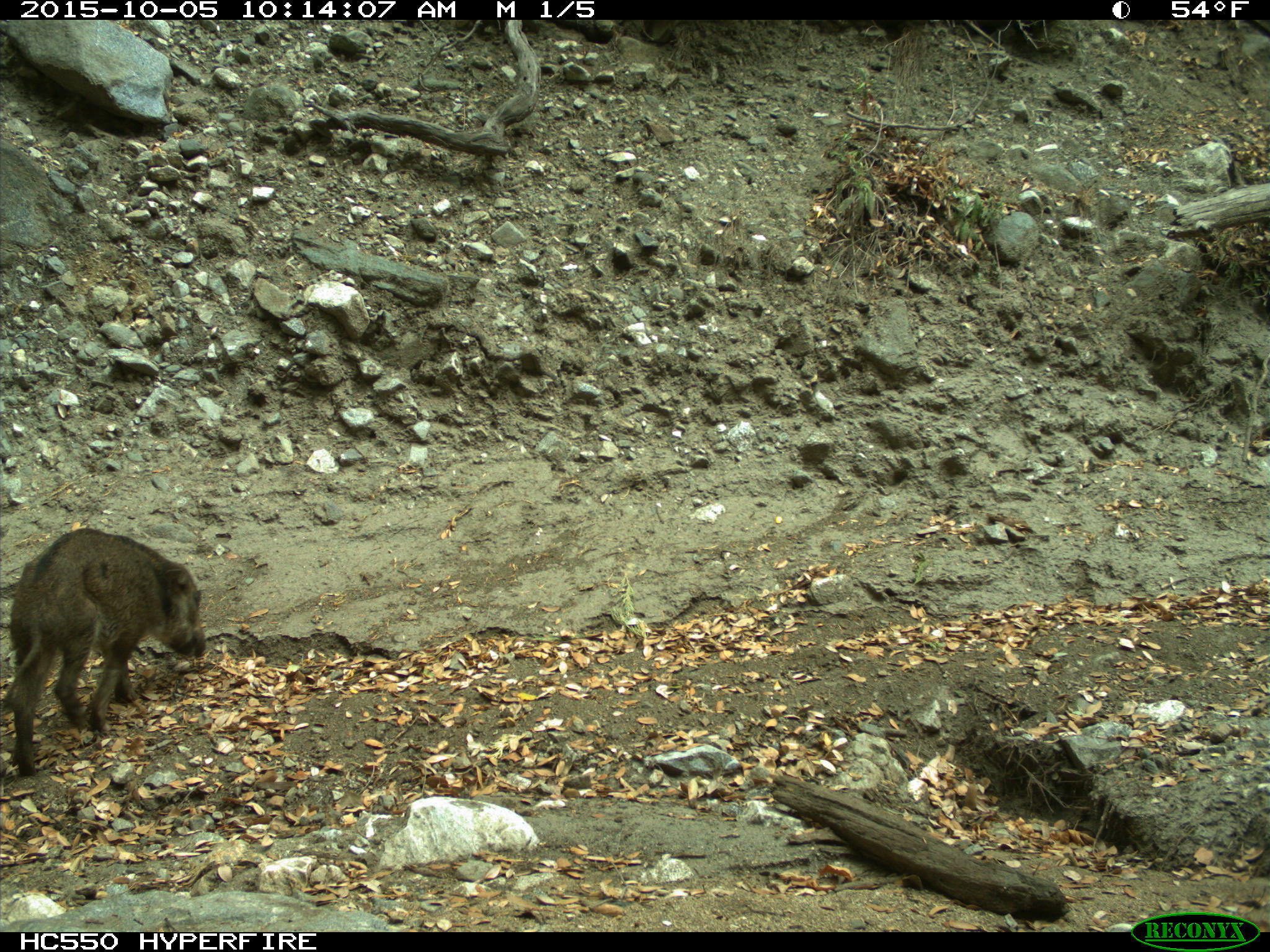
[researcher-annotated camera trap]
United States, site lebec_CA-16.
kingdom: Animalia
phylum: Chordata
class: Mammalia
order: Artiodactyla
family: Suidae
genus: Sus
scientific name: Sus scrofa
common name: wild boar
Sus scrofa (wild boar).